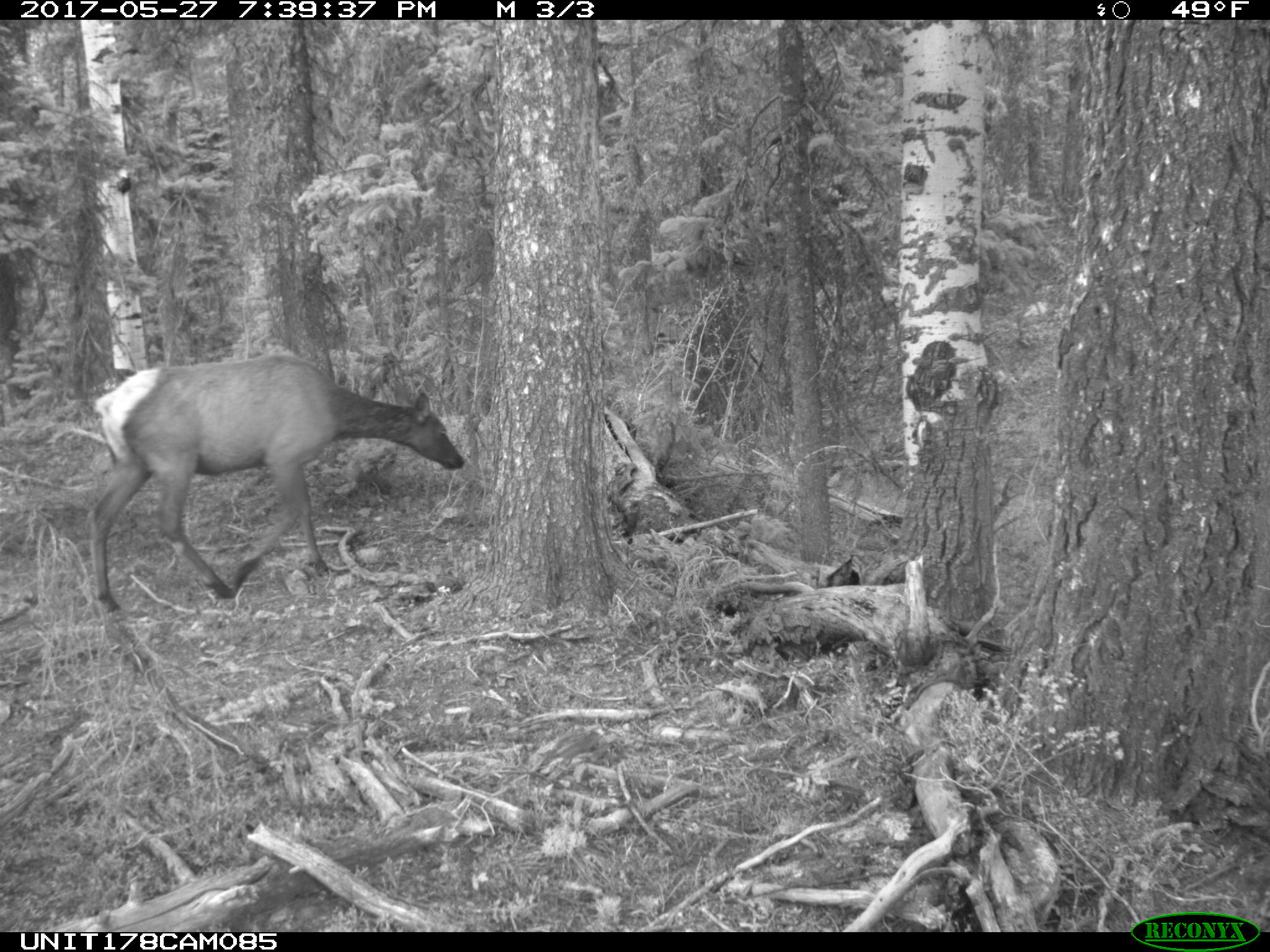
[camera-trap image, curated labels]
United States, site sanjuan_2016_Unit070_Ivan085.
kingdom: Animalia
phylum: Chordata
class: Mammalia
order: Artiodactyla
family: Cervidae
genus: Cervus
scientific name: Cervus elaphus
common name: red deer